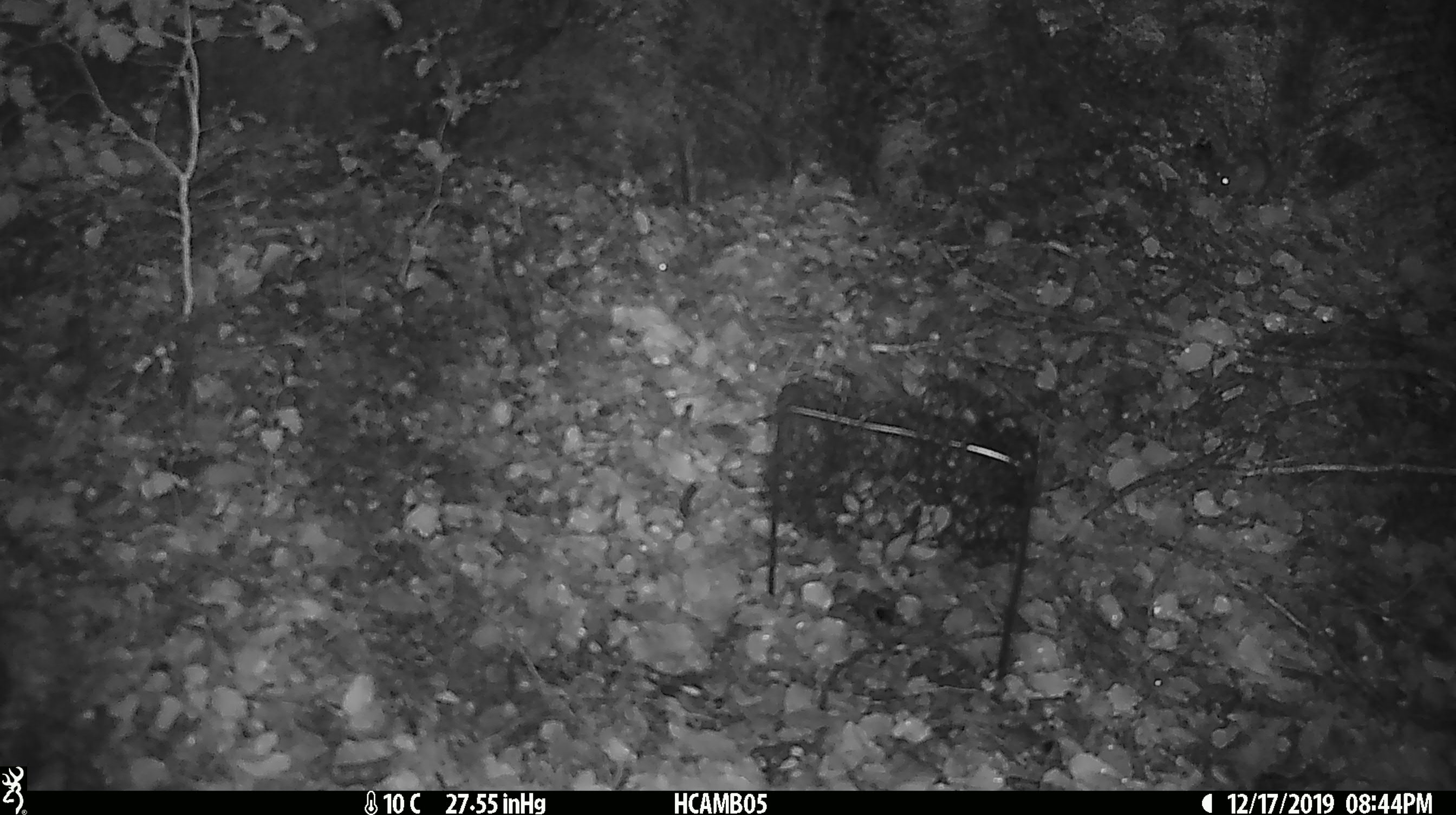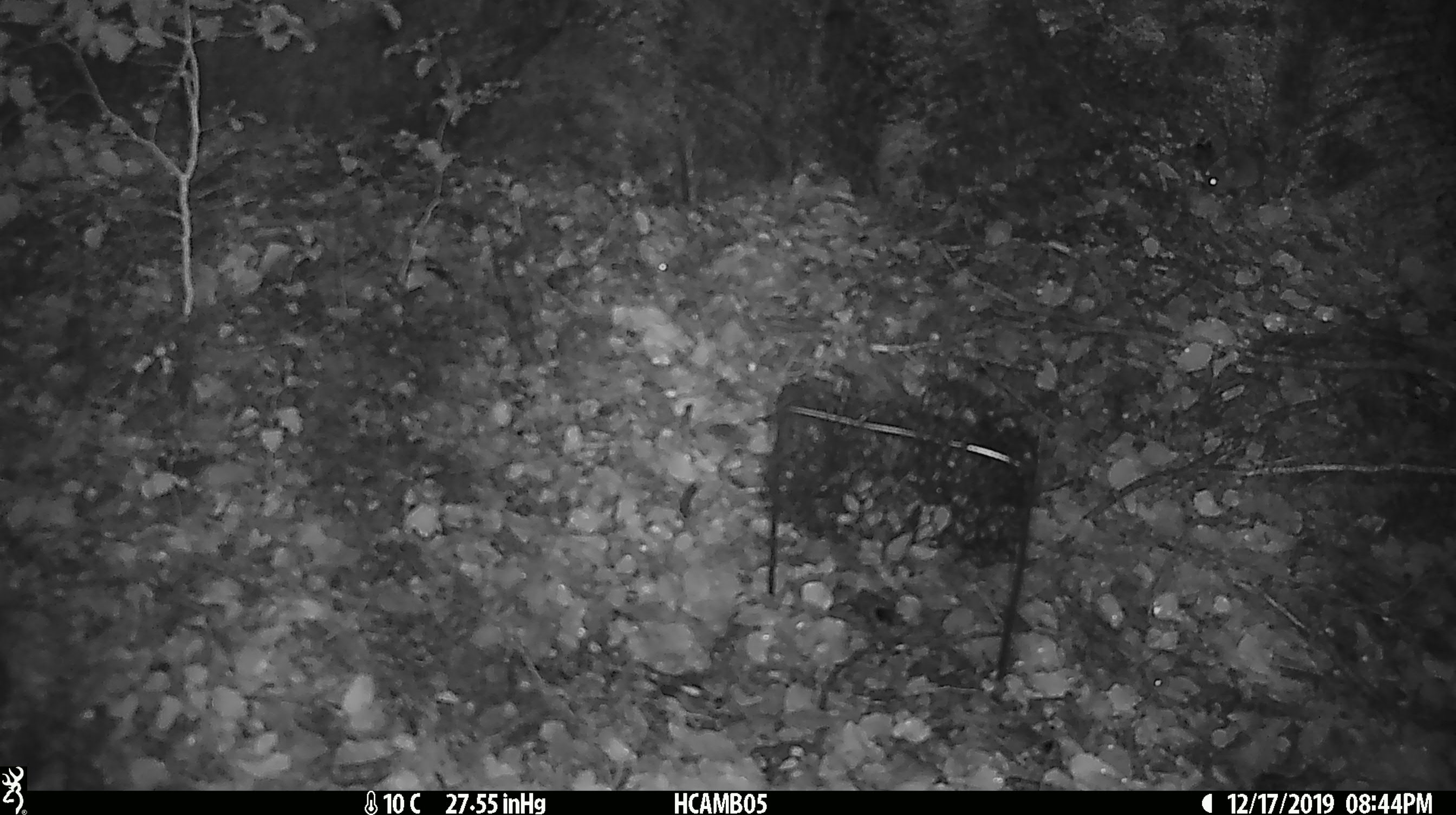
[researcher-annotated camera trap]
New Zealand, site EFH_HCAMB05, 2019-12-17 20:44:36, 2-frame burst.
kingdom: Animalia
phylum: Chordata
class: Mammalia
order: Rodentia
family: Muridae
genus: Mus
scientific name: Mus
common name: mouse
Mouse (Mus).